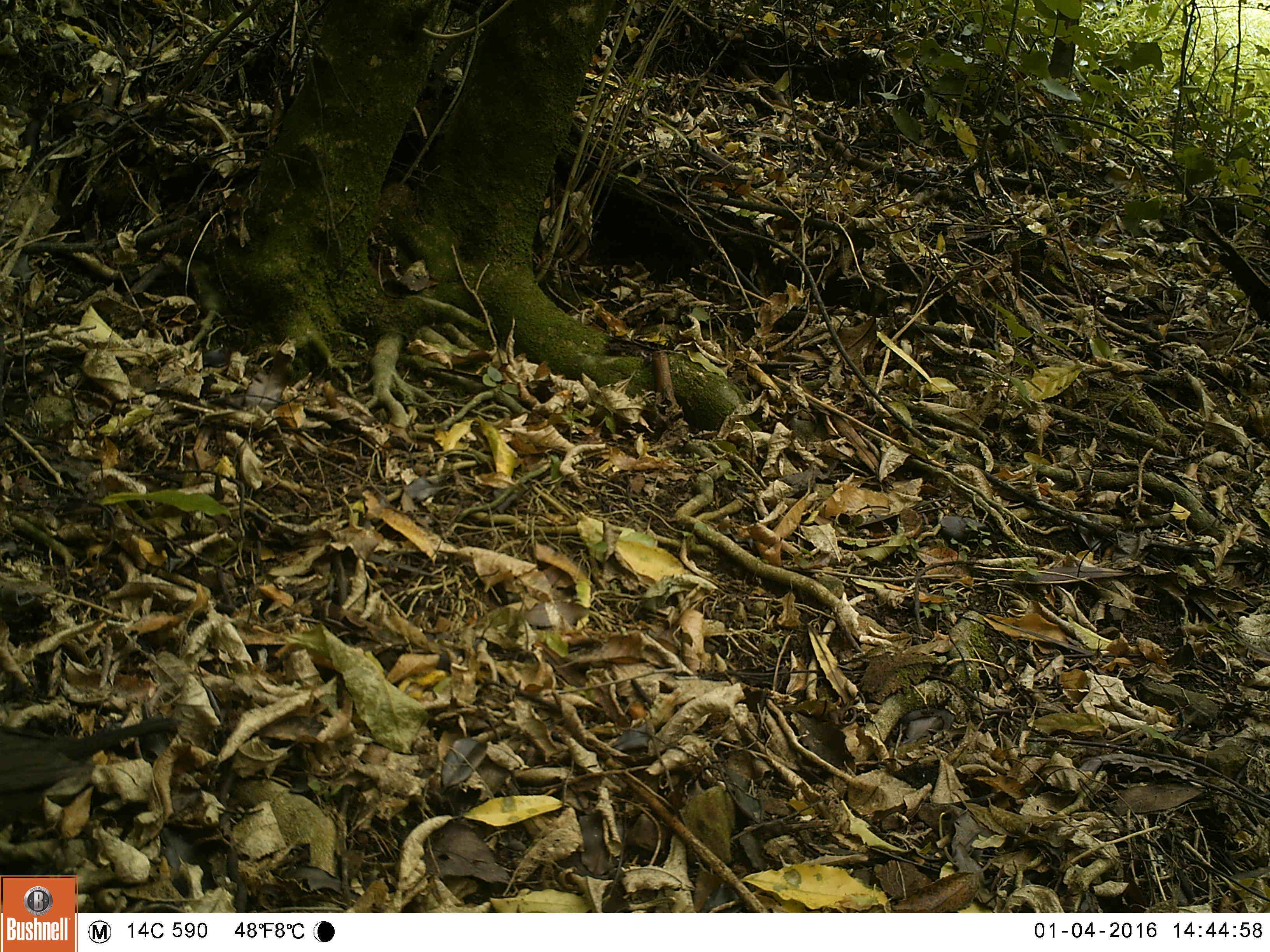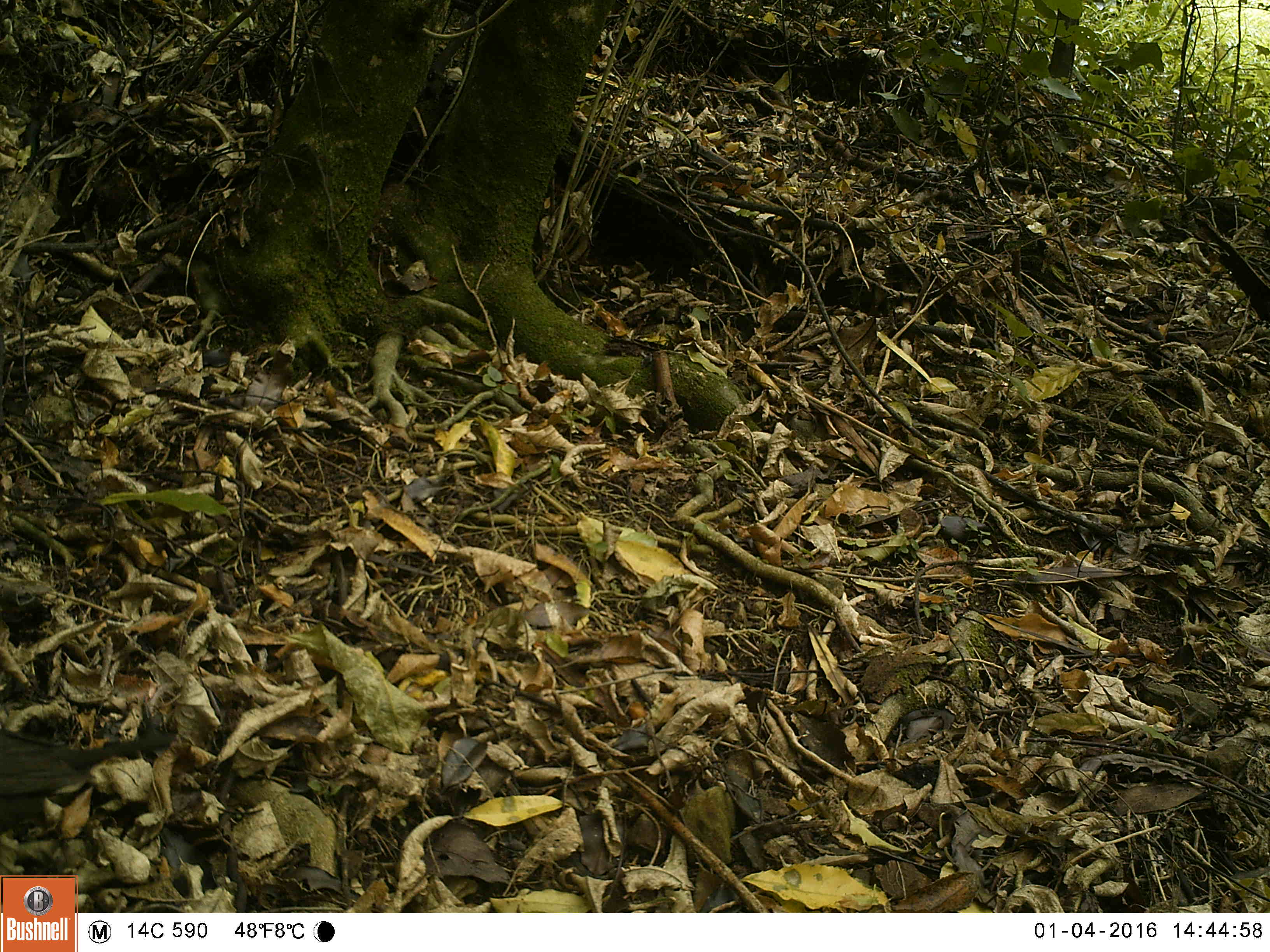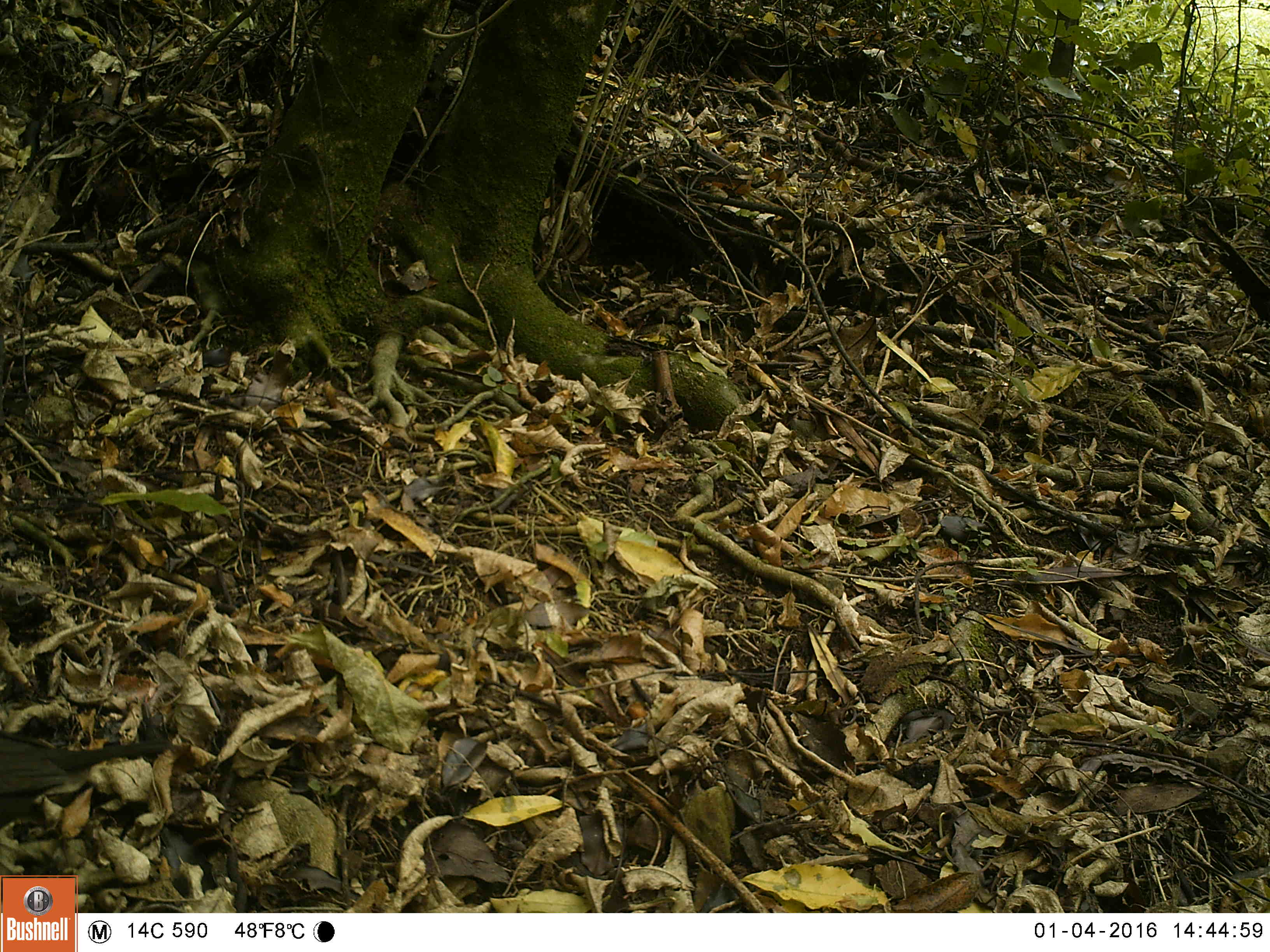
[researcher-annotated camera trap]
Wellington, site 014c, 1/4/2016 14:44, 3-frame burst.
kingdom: Animalia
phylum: Chordata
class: Aves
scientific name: Aves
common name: bird